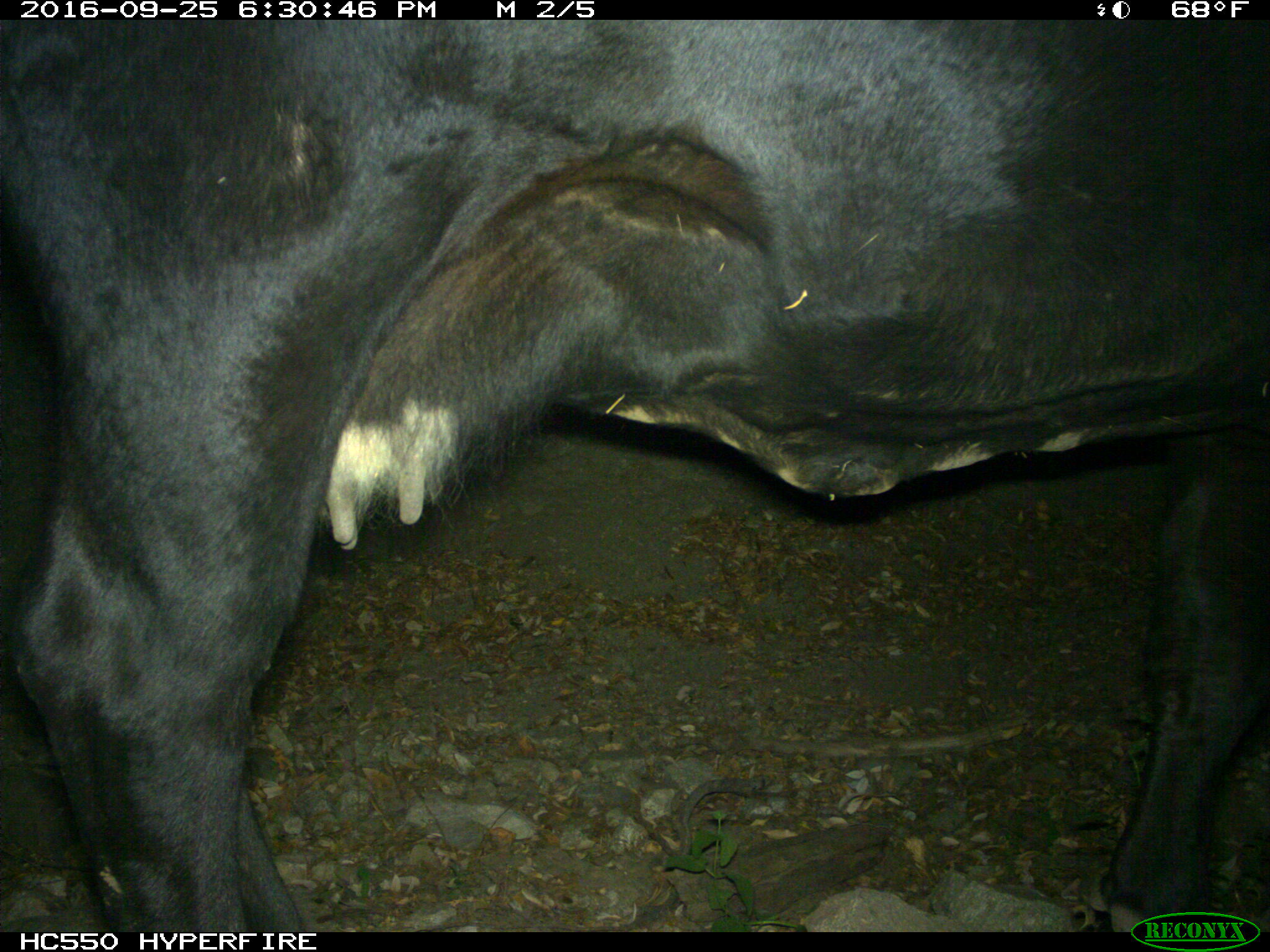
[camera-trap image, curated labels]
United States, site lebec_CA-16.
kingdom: Animalia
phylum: Chordata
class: Mammalia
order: Artiodactyla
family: Bovidae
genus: Bos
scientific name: Bos taurus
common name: domestic cow